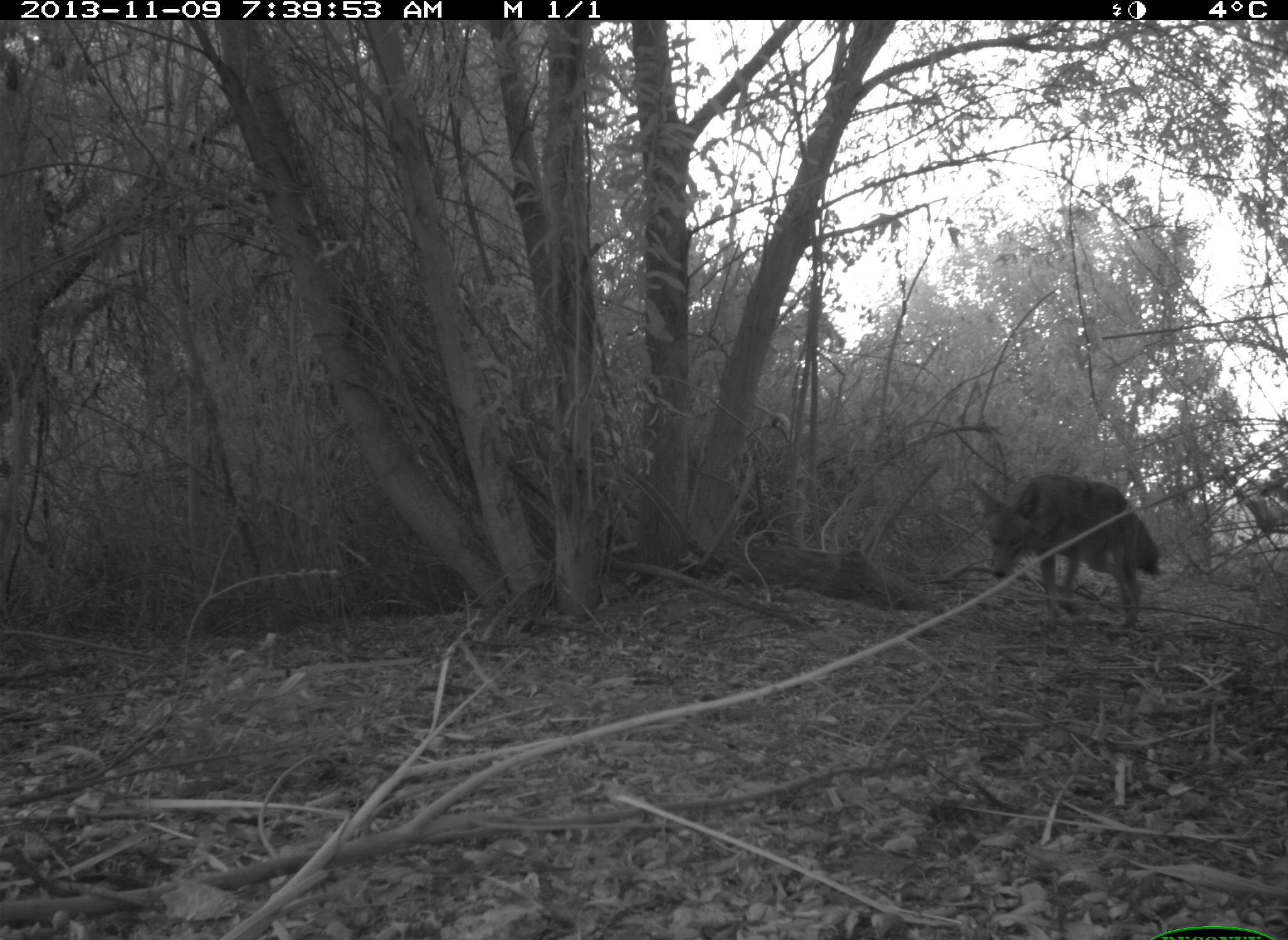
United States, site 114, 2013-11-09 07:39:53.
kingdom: Animalia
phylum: Chordata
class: Mammalia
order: Carnivora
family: Canidae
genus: Canis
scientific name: Canis latrans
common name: coyote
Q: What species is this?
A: Coyote (Canis latrans).